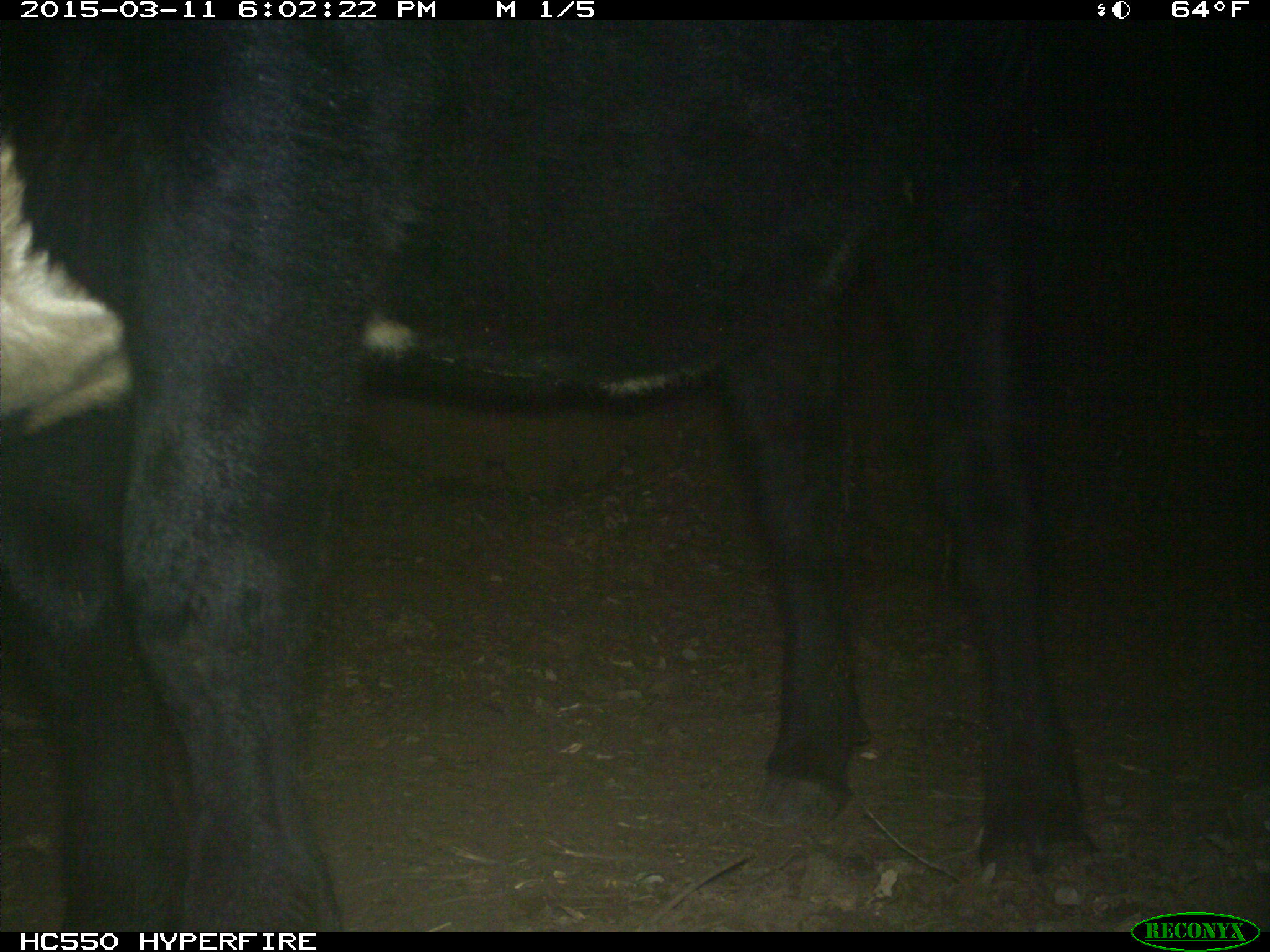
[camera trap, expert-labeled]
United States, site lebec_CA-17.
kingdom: Animalia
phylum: Chordata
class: Mammalia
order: Artiodactyla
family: Bovidae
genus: Bos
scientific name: Bos taurus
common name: domestic cow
Bos taurus (domestic cow).